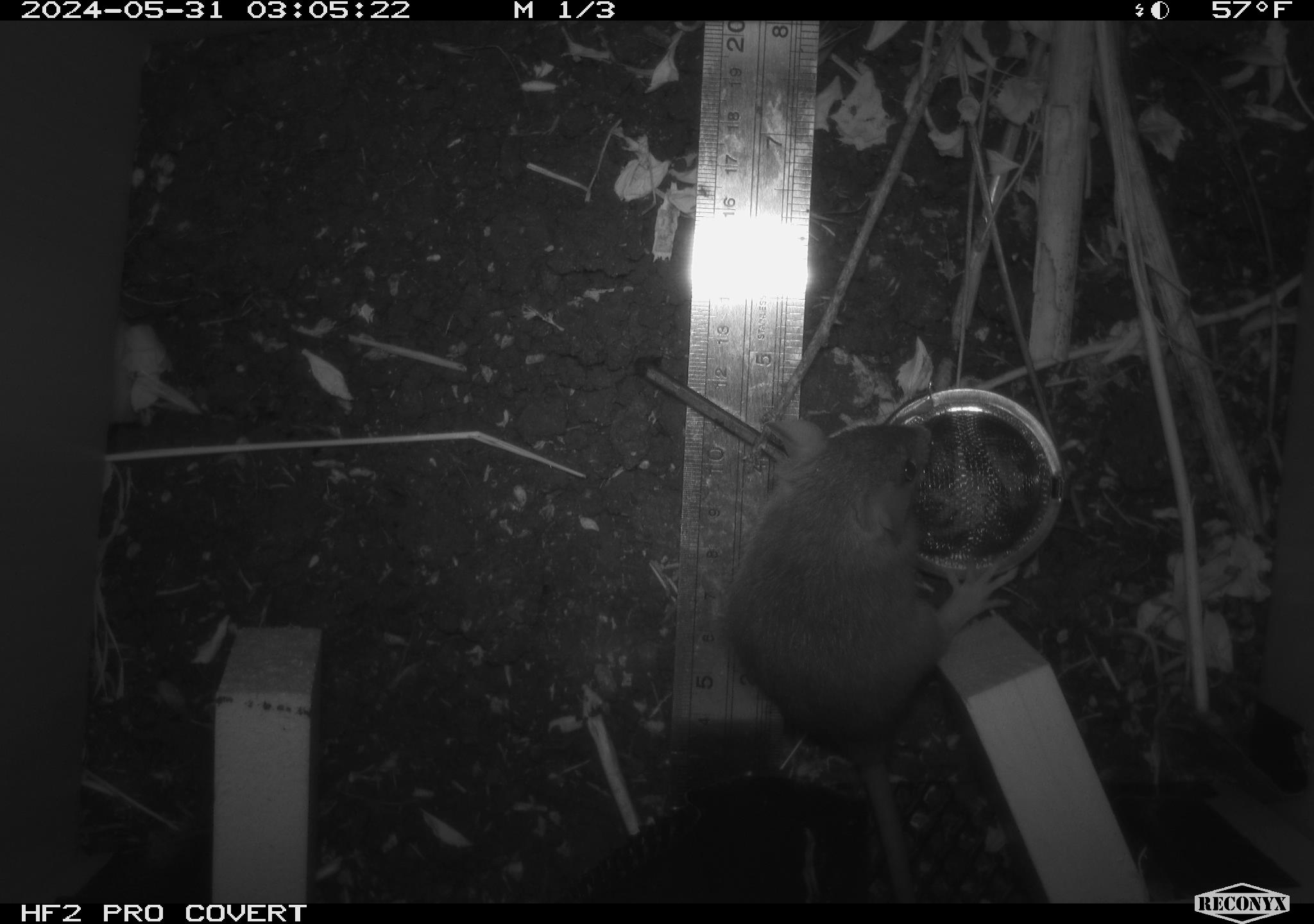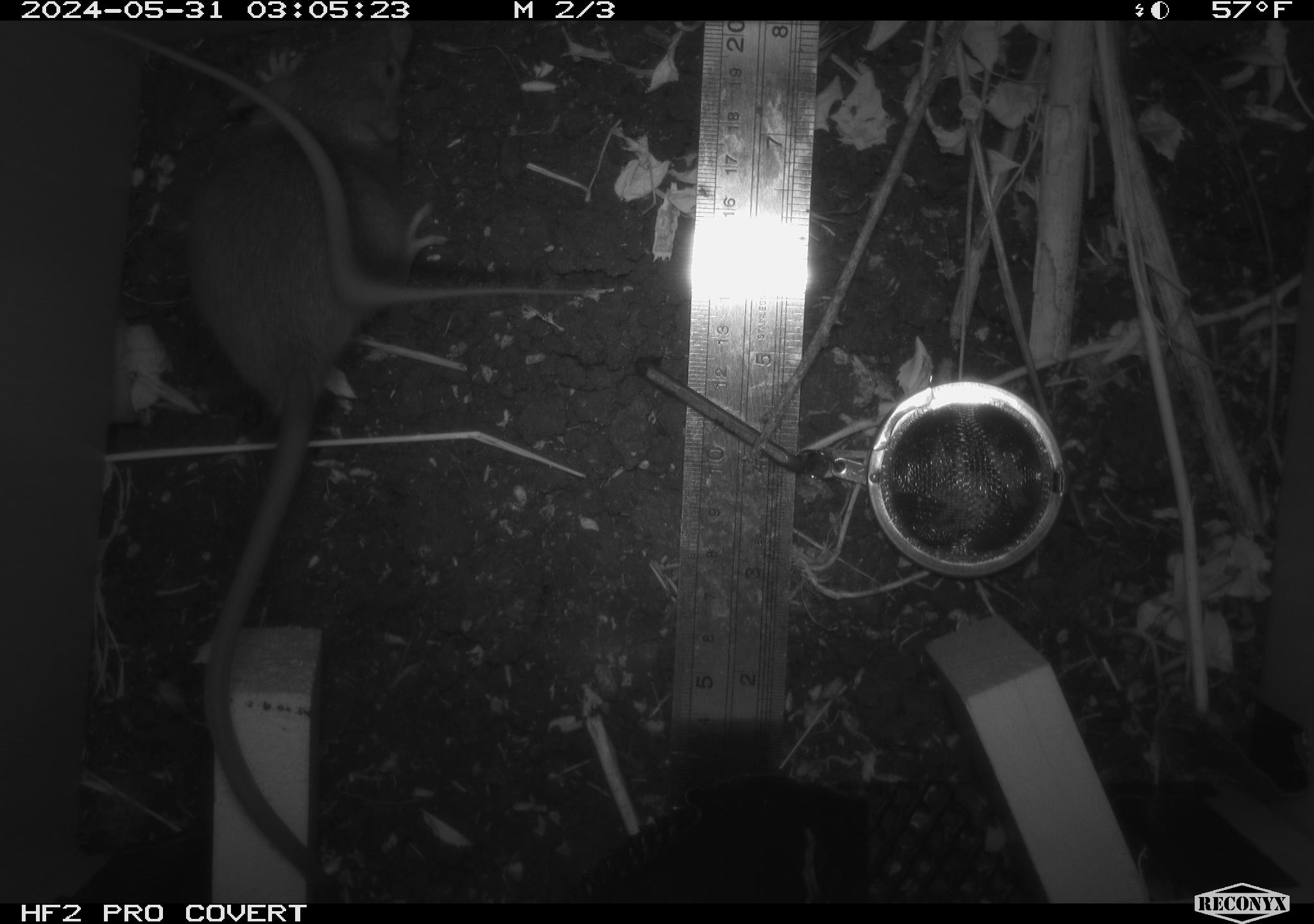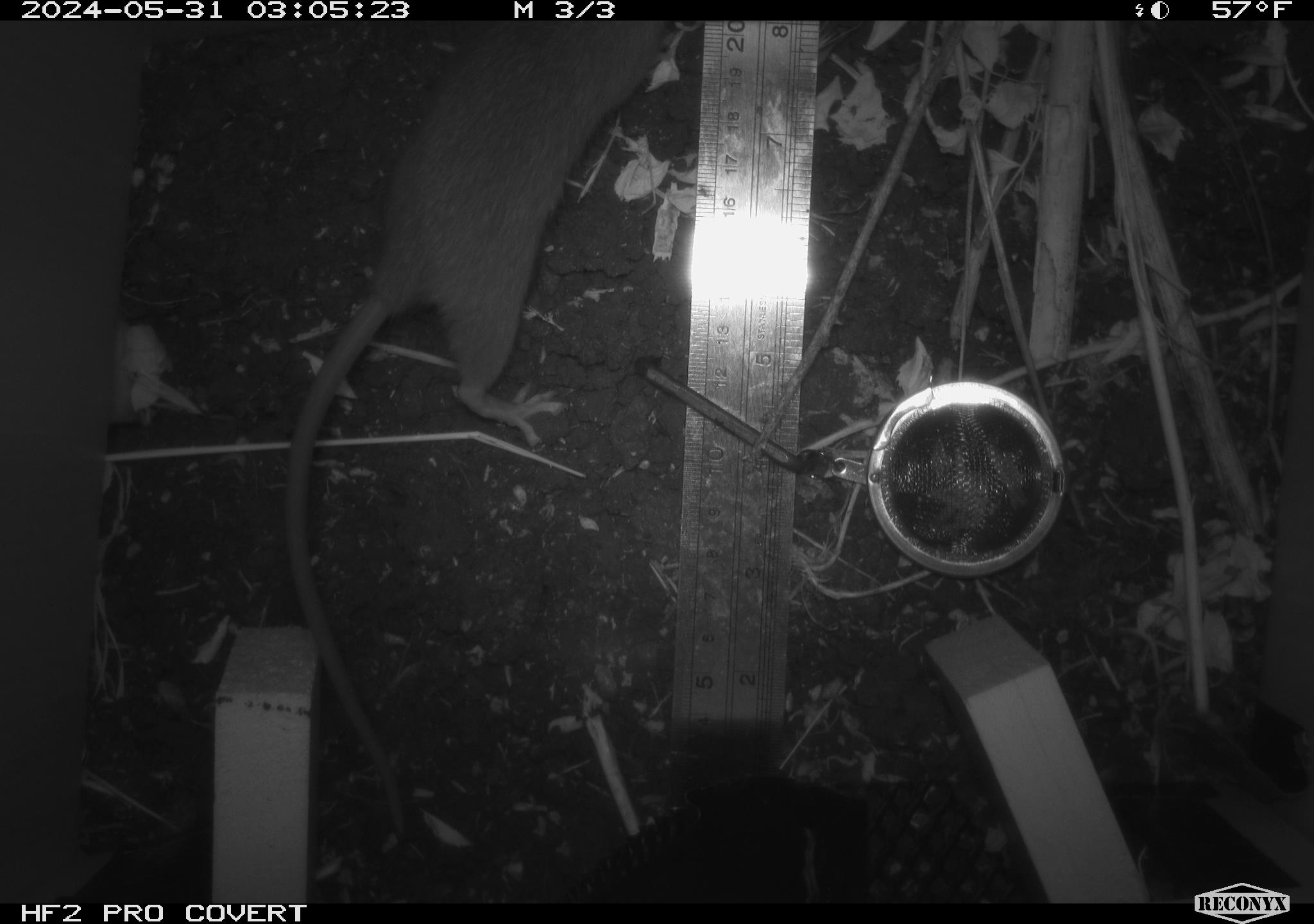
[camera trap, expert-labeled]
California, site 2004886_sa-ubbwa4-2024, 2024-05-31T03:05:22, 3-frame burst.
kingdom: Animalia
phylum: Chordata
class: Mammalia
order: Rodentia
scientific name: Rodentia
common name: woodrat or rat or mouse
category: woodrat or rat or mouse species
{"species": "woodrat or rat or mouse species (woodrat or rat or mouse) (Rodentia)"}